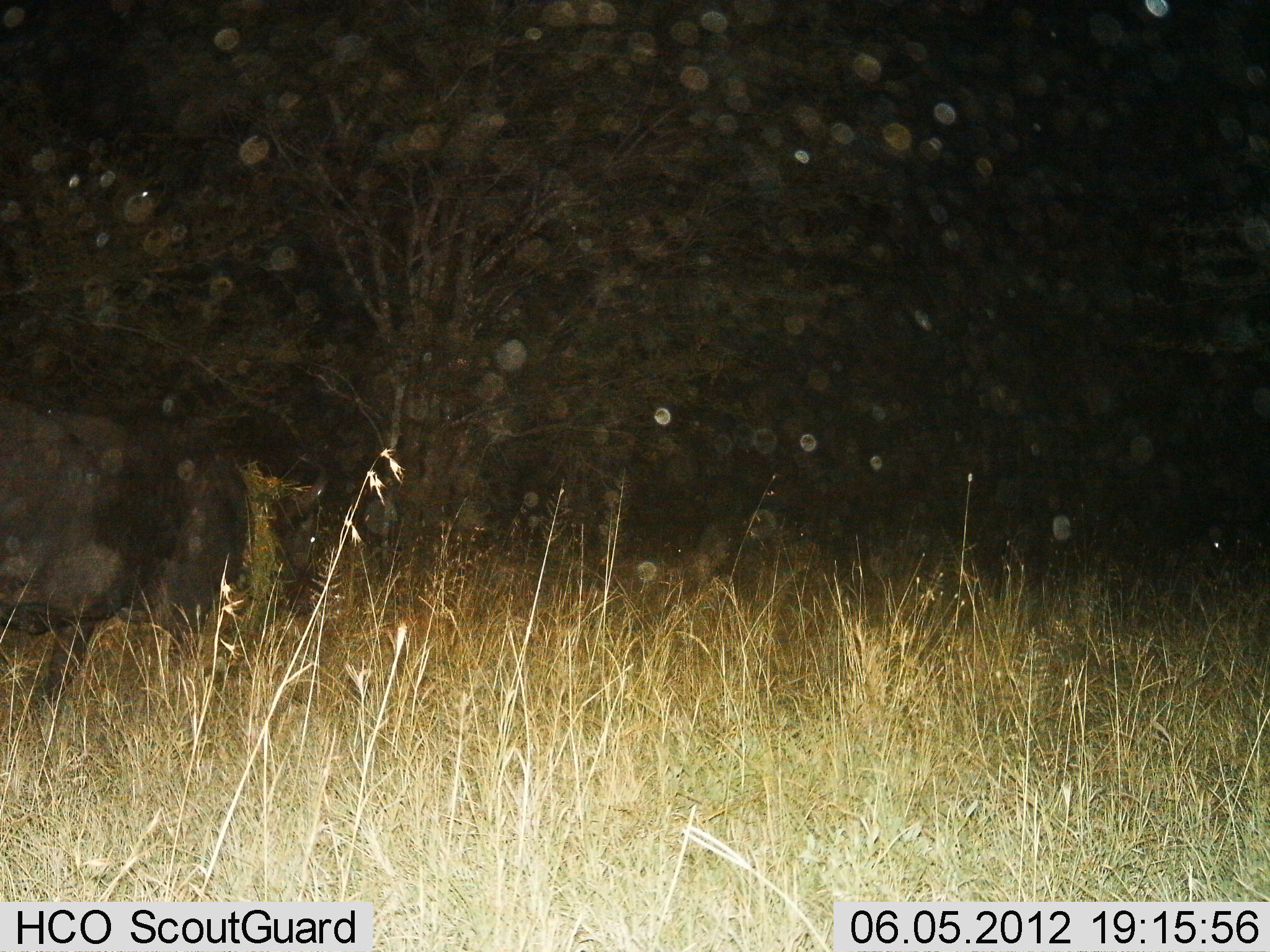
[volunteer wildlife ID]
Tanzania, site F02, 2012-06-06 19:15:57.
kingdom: Animalia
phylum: Chordata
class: Mammalia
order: Artiodactyla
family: Bovidae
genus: Syncerus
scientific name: Syncerus caffer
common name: cape buffalo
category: buffalo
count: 1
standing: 60%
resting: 10%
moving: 40%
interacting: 0%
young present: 0%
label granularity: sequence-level